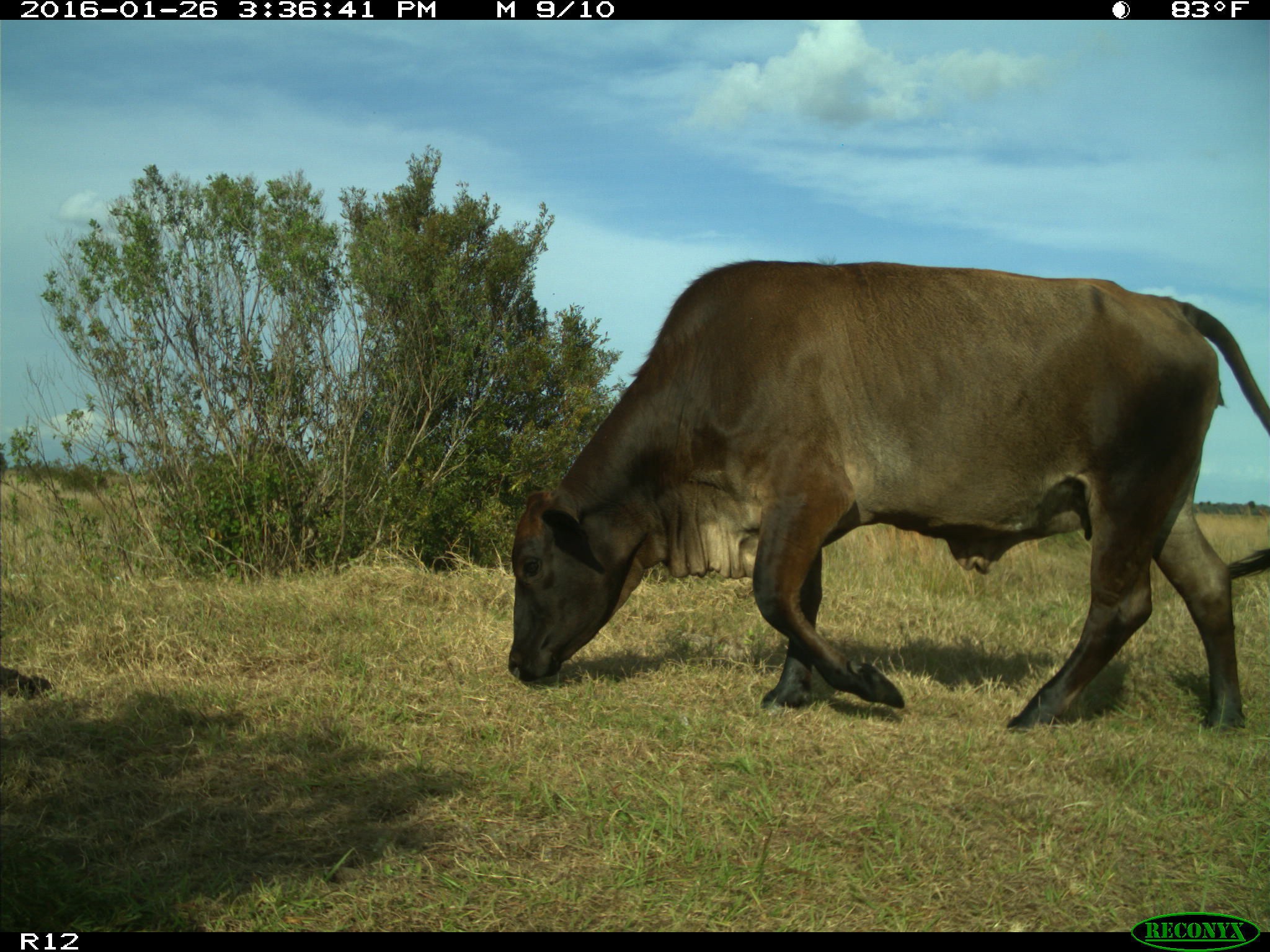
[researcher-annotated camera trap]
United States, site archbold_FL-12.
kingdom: Animalia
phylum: Chordata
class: Mammalia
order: Artiodactyla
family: Bovidae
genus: Bos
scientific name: Bos taurus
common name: domestic cow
Bos taurus (domestic cow).